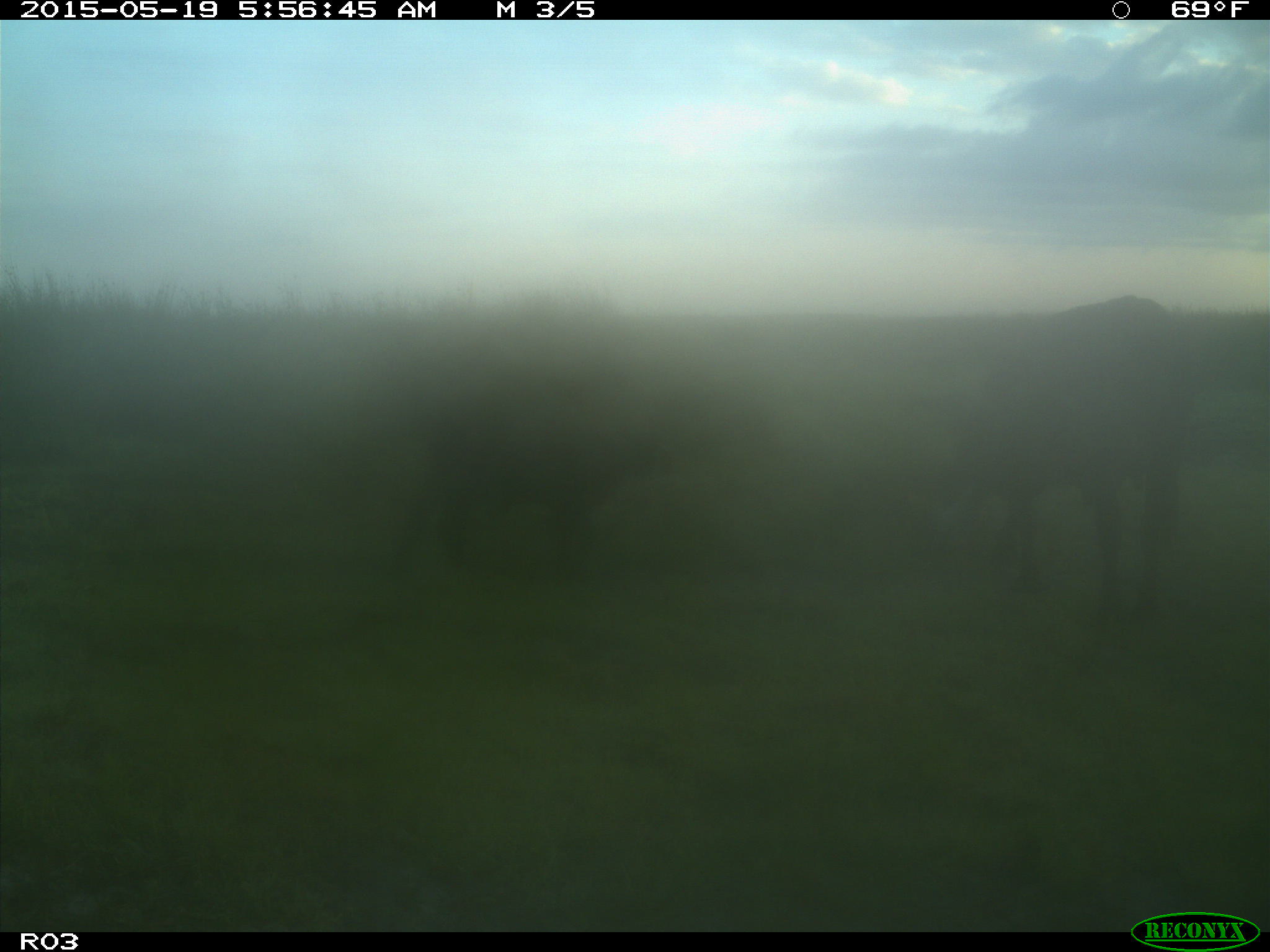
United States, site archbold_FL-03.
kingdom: Animalia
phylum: Chordata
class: Mammalia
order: Artiodactyla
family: Bovidae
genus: Bos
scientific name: Bos taurus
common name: domestic cow